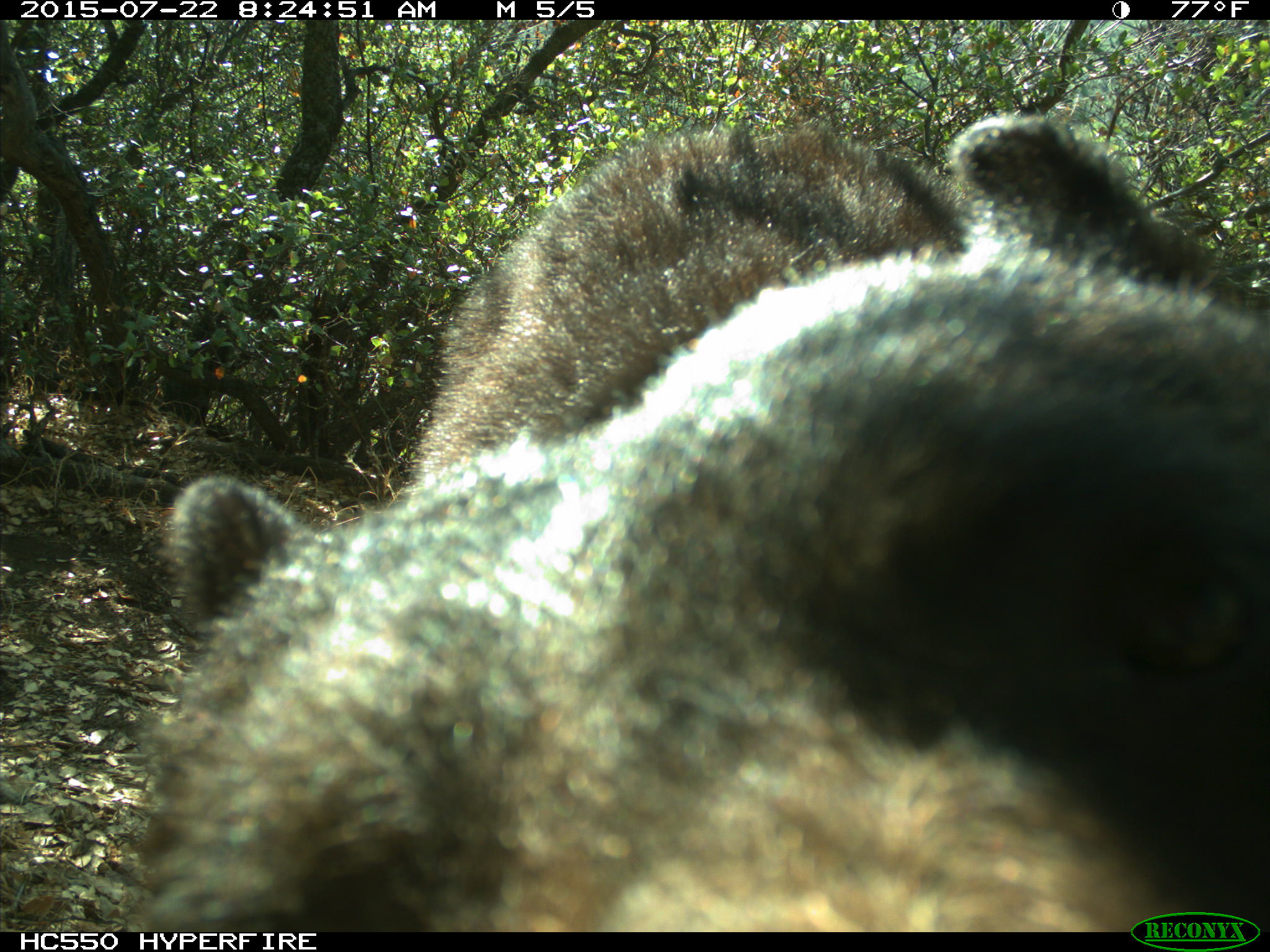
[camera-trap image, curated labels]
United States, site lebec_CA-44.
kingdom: Animalia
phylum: Chordata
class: Mammalia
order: Carnivora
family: Ursidae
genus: Ursus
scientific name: Ursus americanus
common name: american black bear